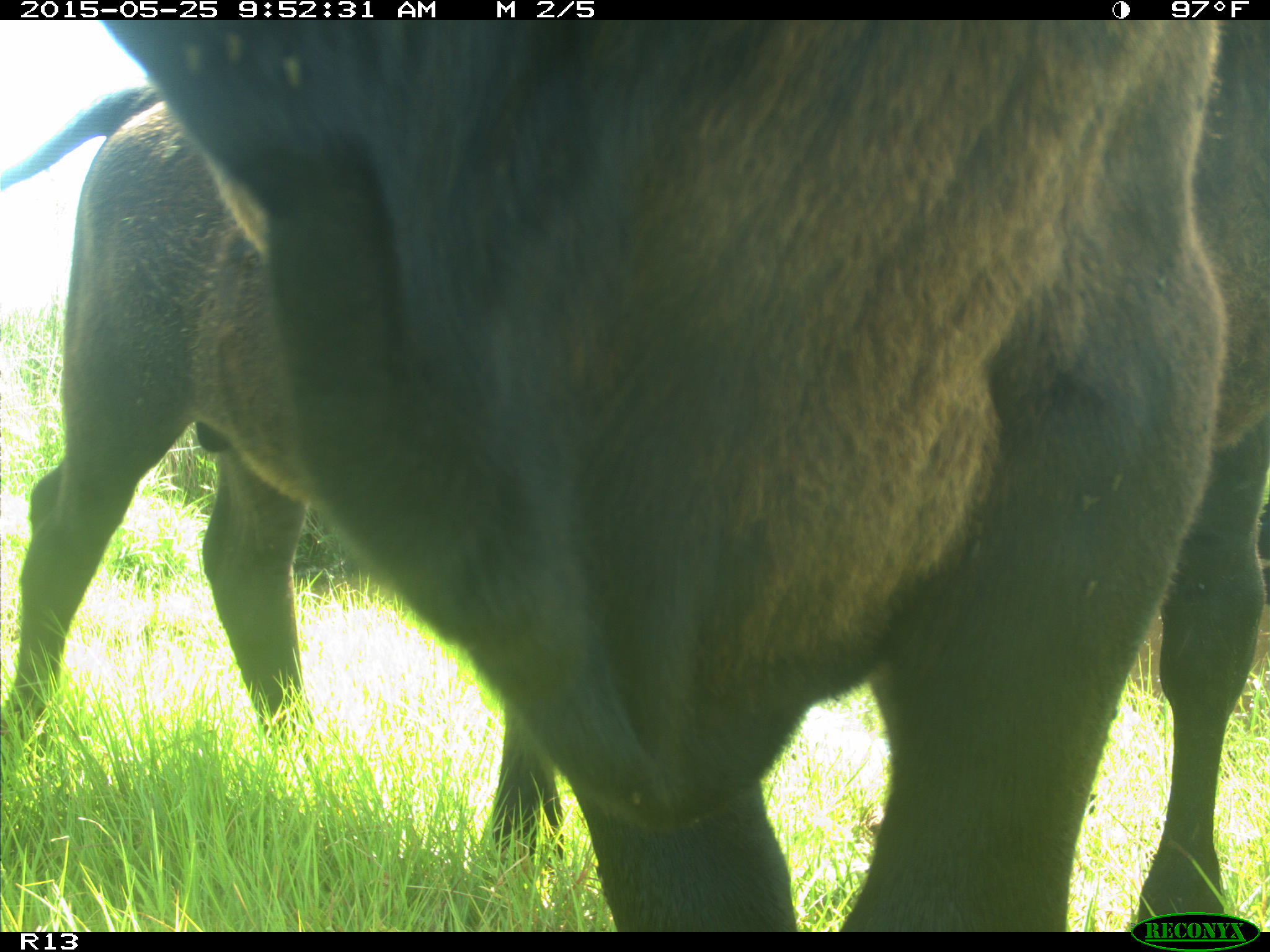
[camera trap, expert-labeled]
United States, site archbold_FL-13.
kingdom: Animalia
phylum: Chordata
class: Mammalia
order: Artiodactyla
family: Bovidae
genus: Bos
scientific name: Bos taurus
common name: domestic cow